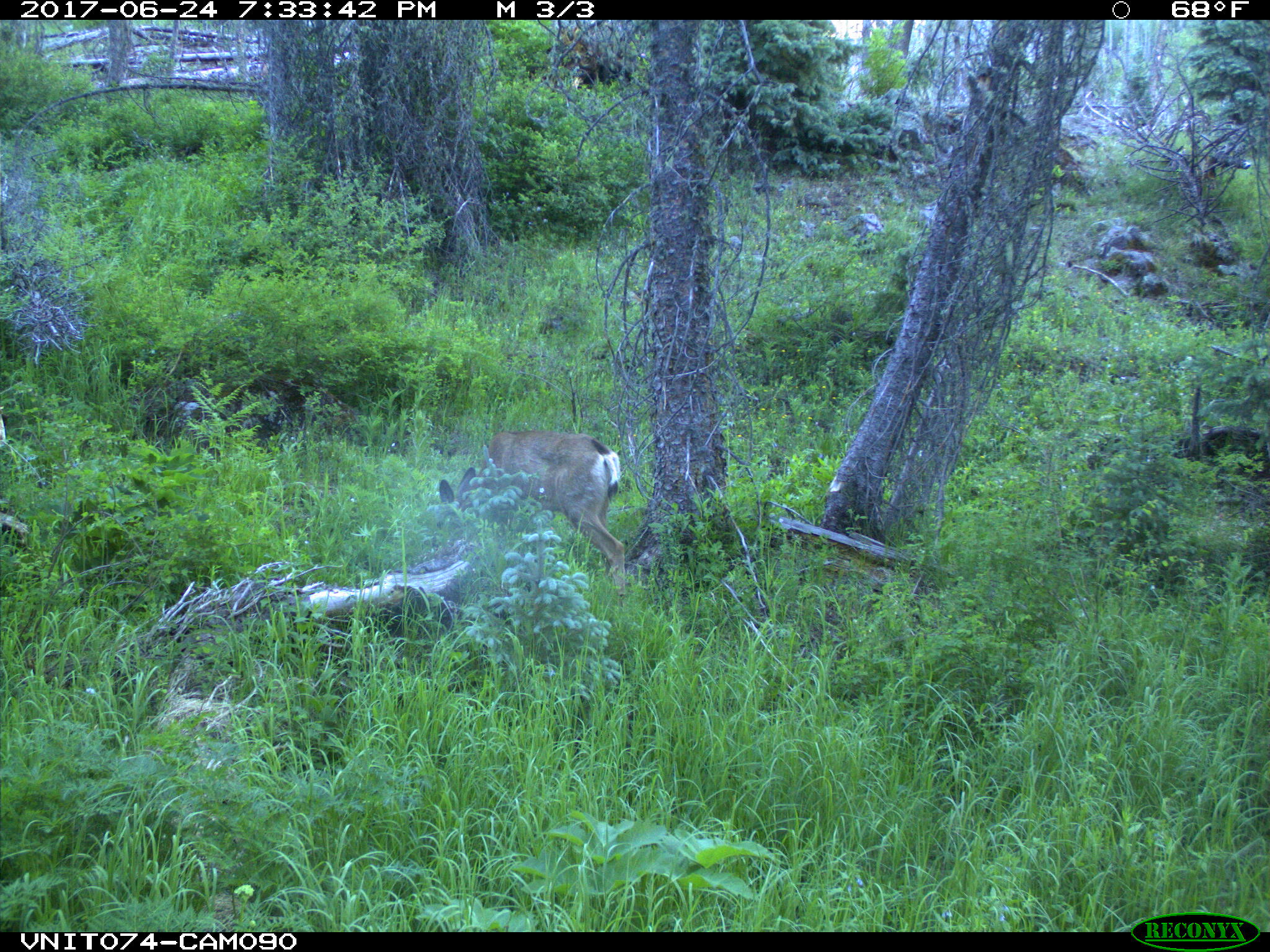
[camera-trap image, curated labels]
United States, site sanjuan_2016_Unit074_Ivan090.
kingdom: Animalia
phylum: Chordata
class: Mammalia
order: Artiodactyla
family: Cervidae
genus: Odocoileus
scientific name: Odocoileus hemionus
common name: mule deer